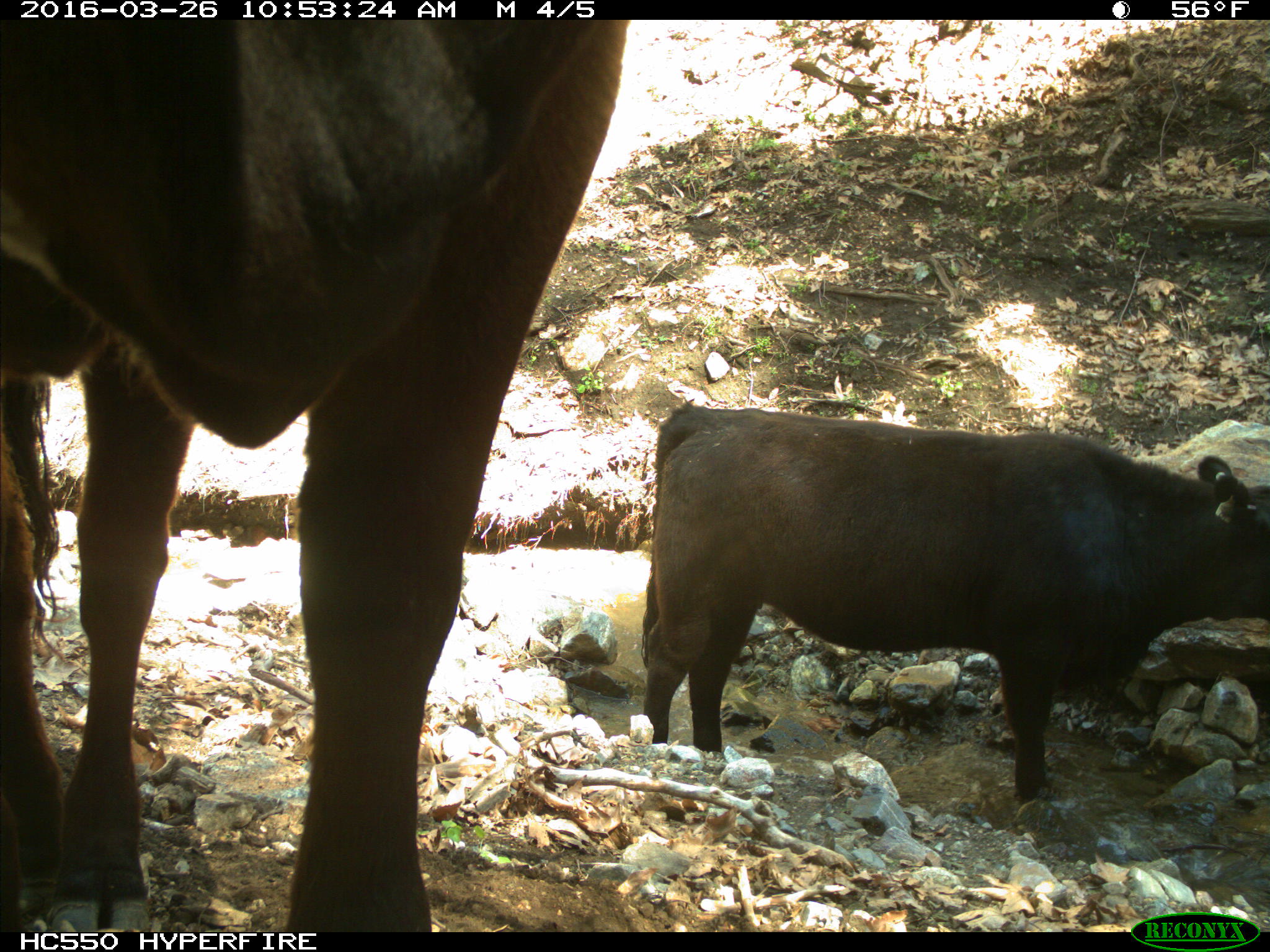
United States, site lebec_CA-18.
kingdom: Animalia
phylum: Chordata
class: Mammalia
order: Artiodactyla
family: Bovidae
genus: Bos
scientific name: Bos taurus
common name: domestic cow